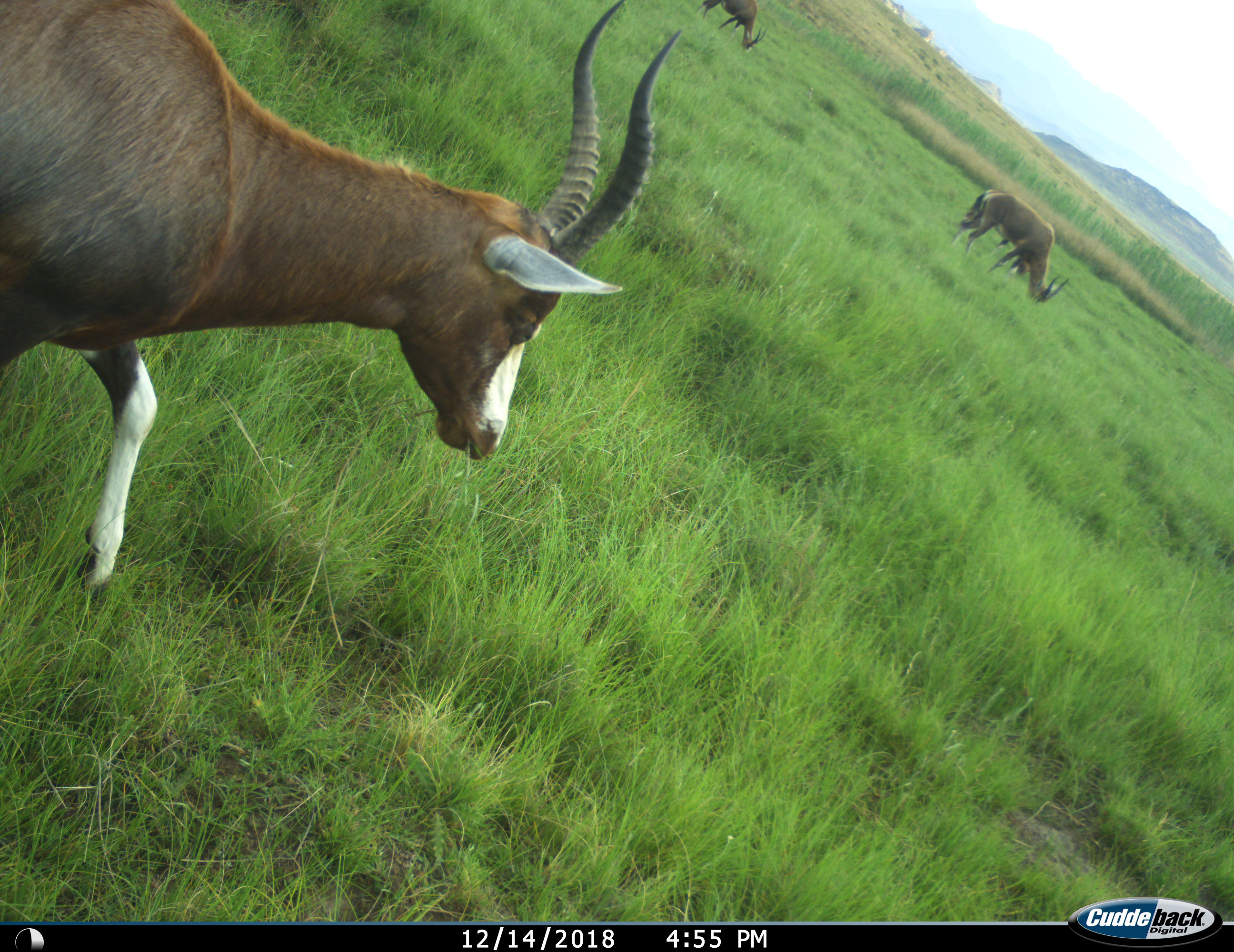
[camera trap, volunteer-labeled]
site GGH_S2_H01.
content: unidentified animal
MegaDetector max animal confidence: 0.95